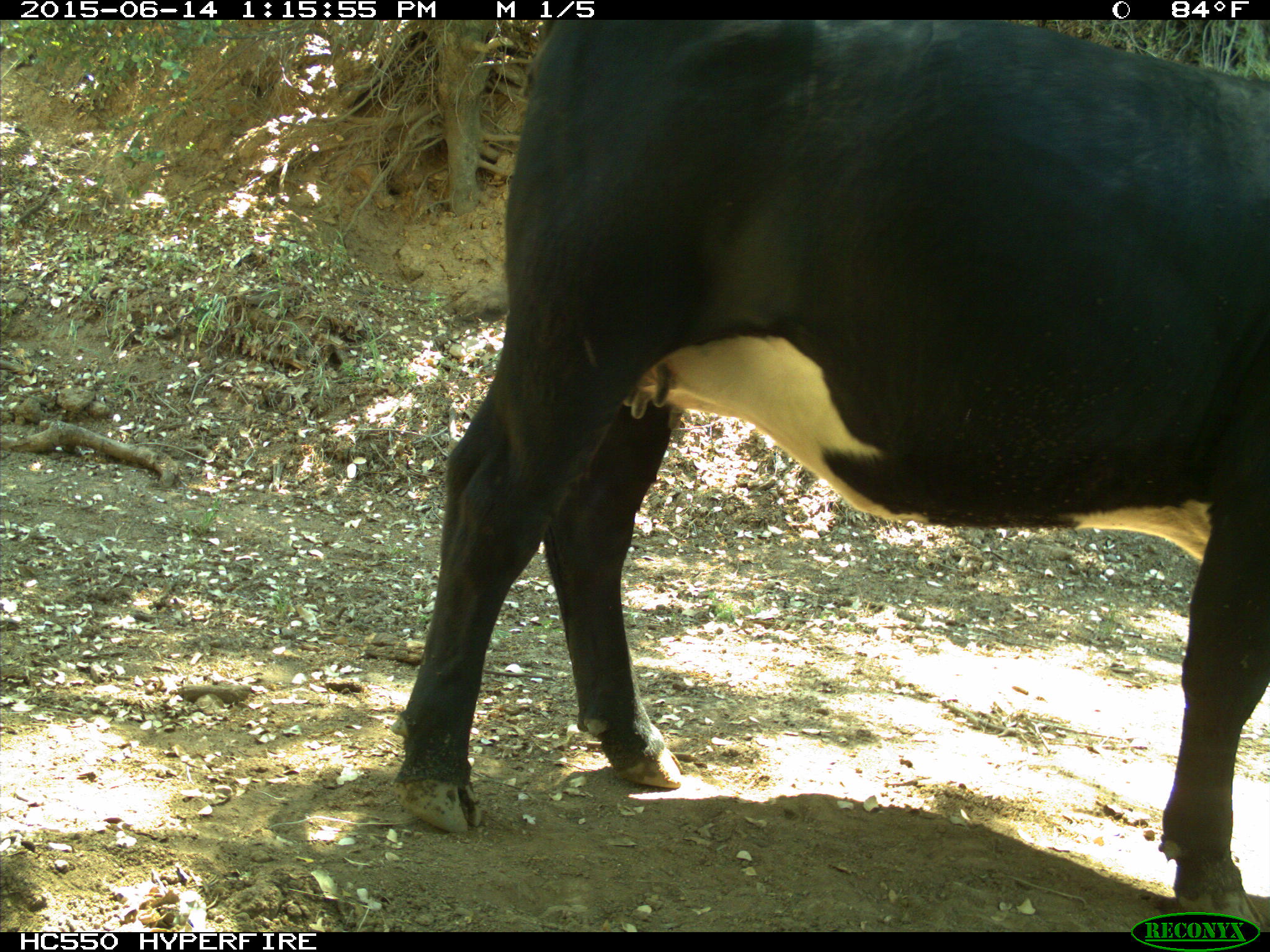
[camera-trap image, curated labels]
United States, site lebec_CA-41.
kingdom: Animalia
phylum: Chordata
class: Mammalia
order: Artiodactyla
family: Bovidae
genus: Bos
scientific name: Bos taurus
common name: domestic cow